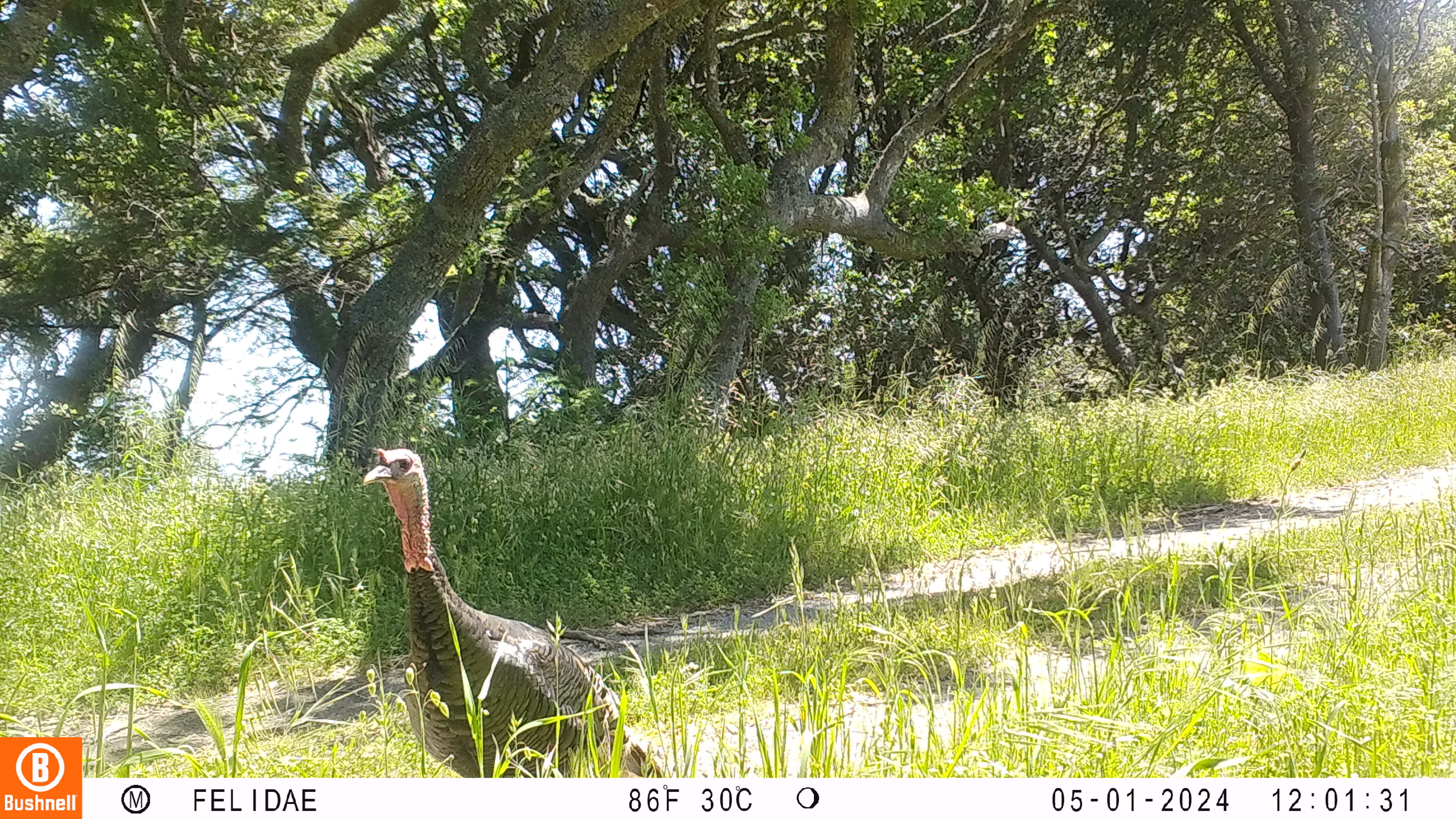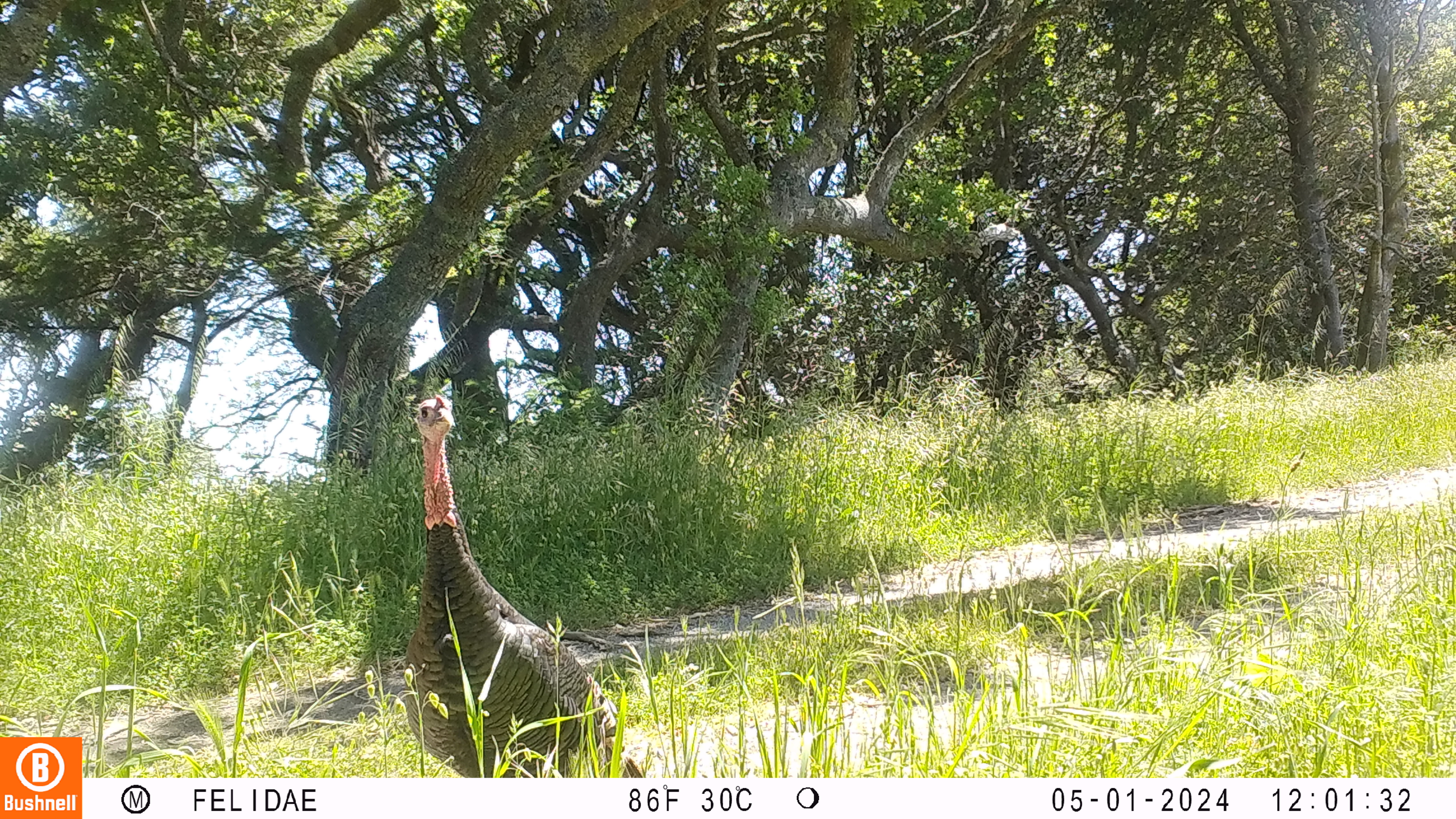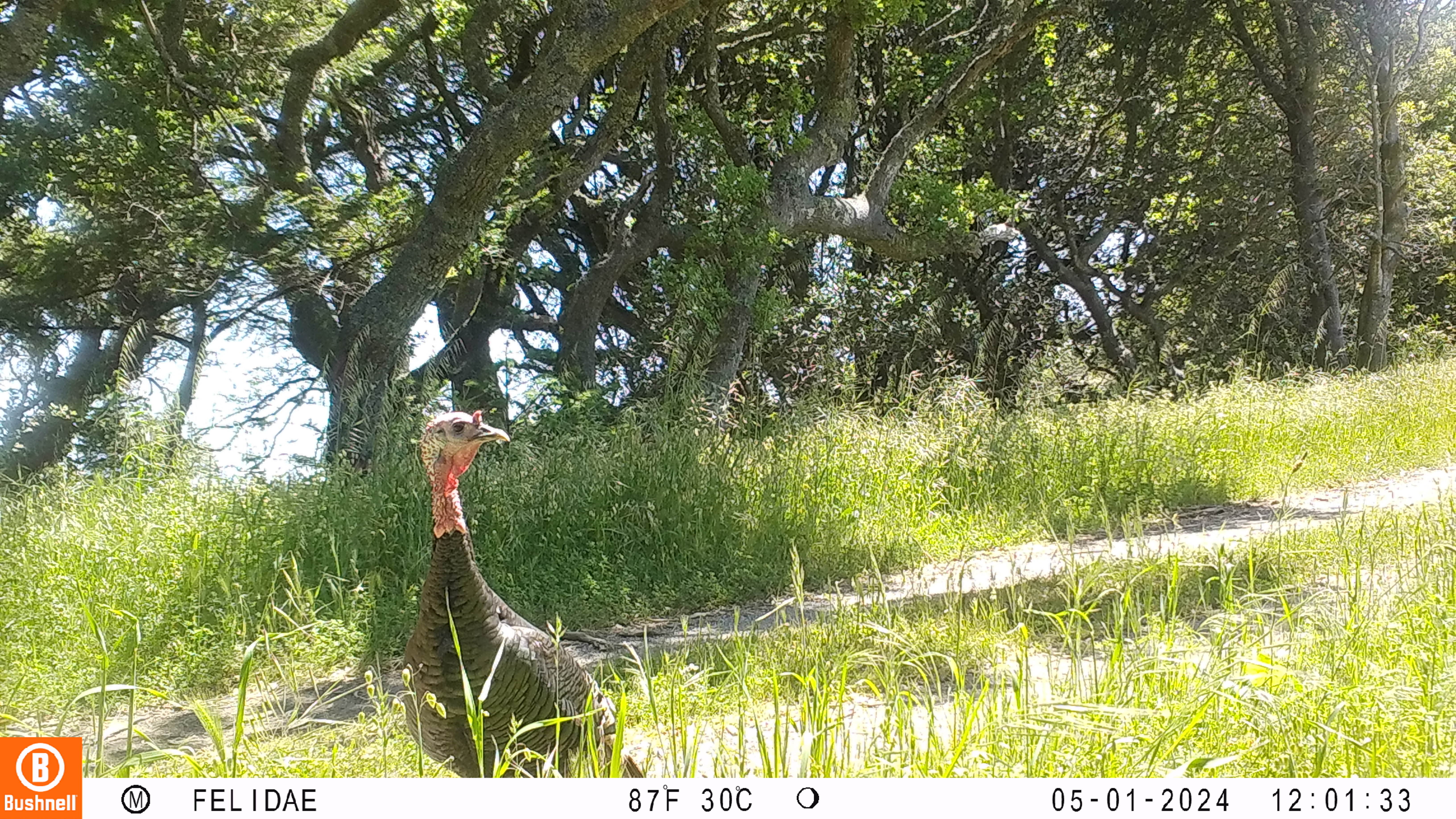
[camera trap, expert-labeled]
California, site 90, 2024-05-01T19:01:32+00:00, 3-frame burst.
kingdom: Animalia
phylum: Chordata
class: Aves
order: Galliformes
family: Phasianidae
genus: Meleagris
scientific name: Meleagris gallopavo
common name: turkey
Turkey (Meleagris gallopavo).